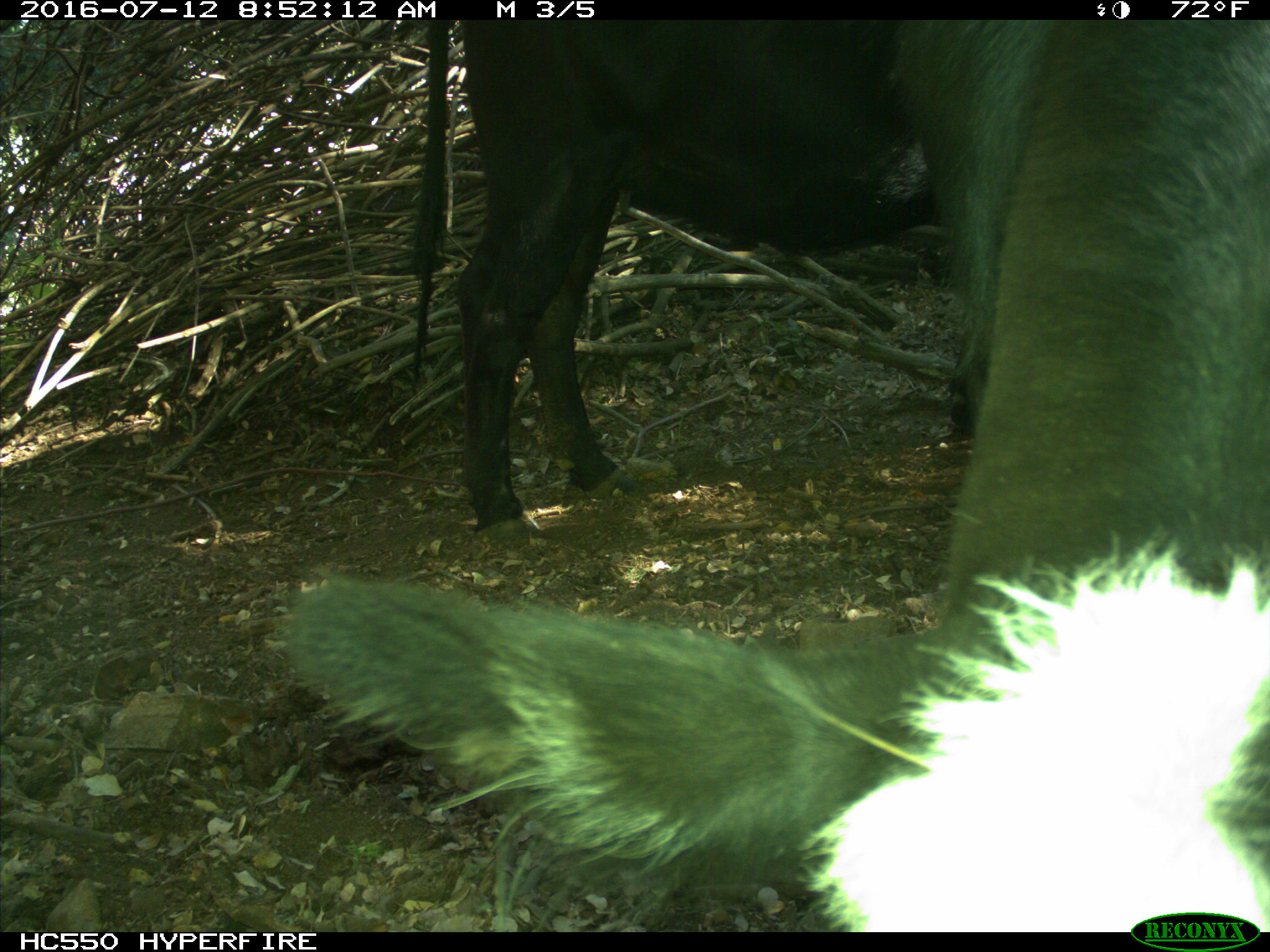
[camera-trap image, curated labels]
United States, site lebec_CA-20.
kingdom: Animalia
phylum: Chordata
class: Mammalia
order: Artiodactyla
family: Bovidae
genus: Bos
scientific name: Bos taurus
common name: domestic cow